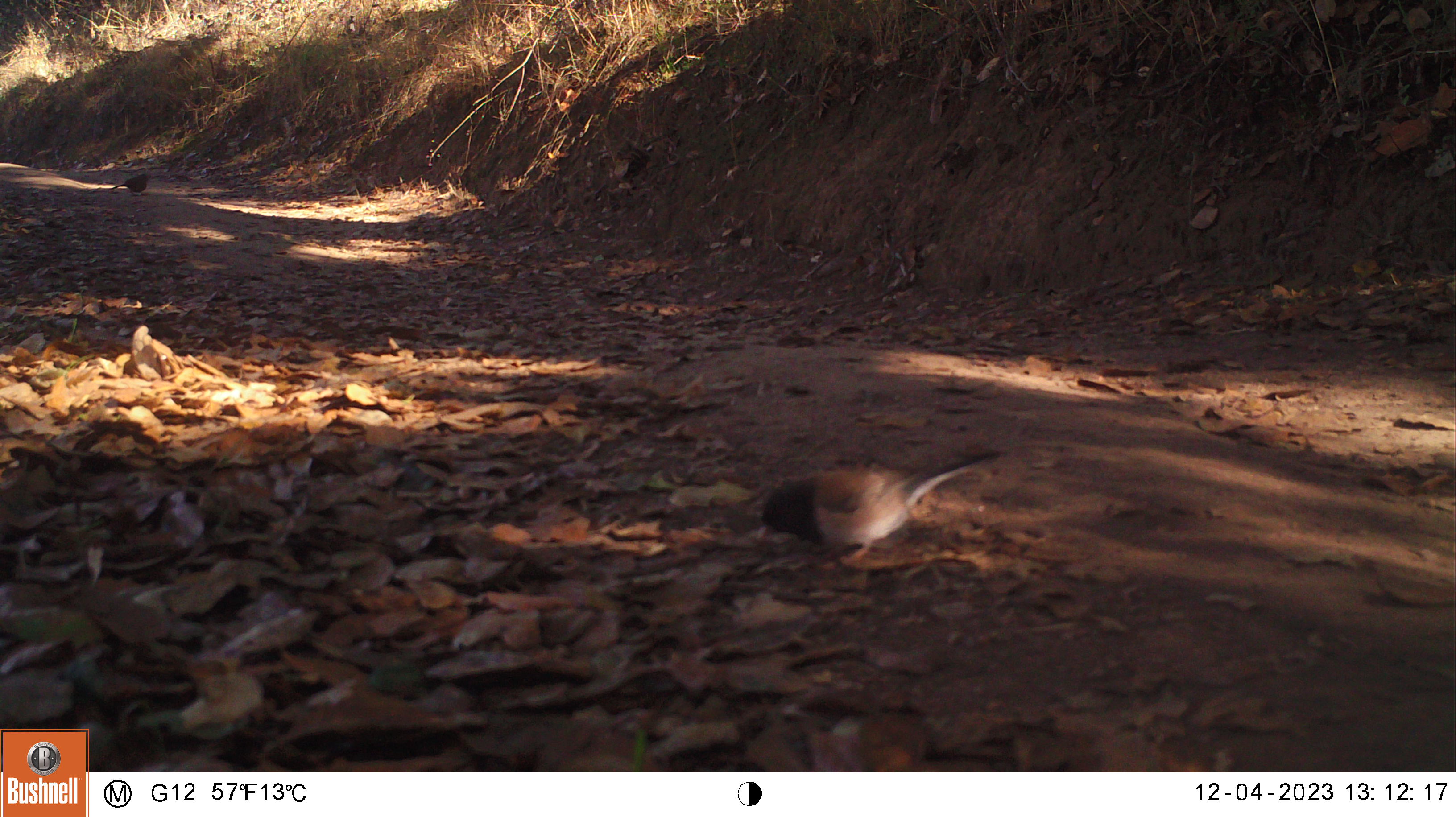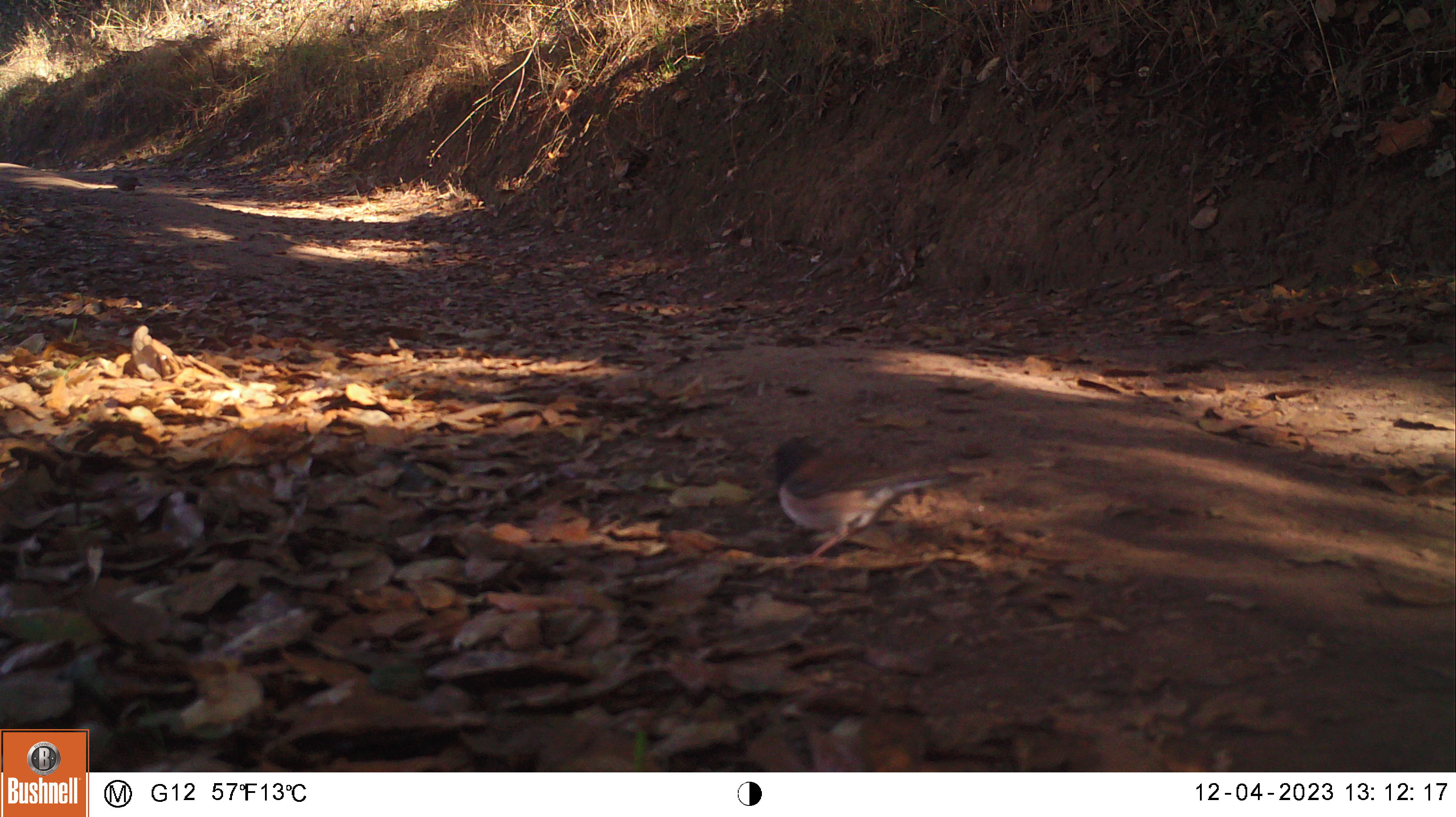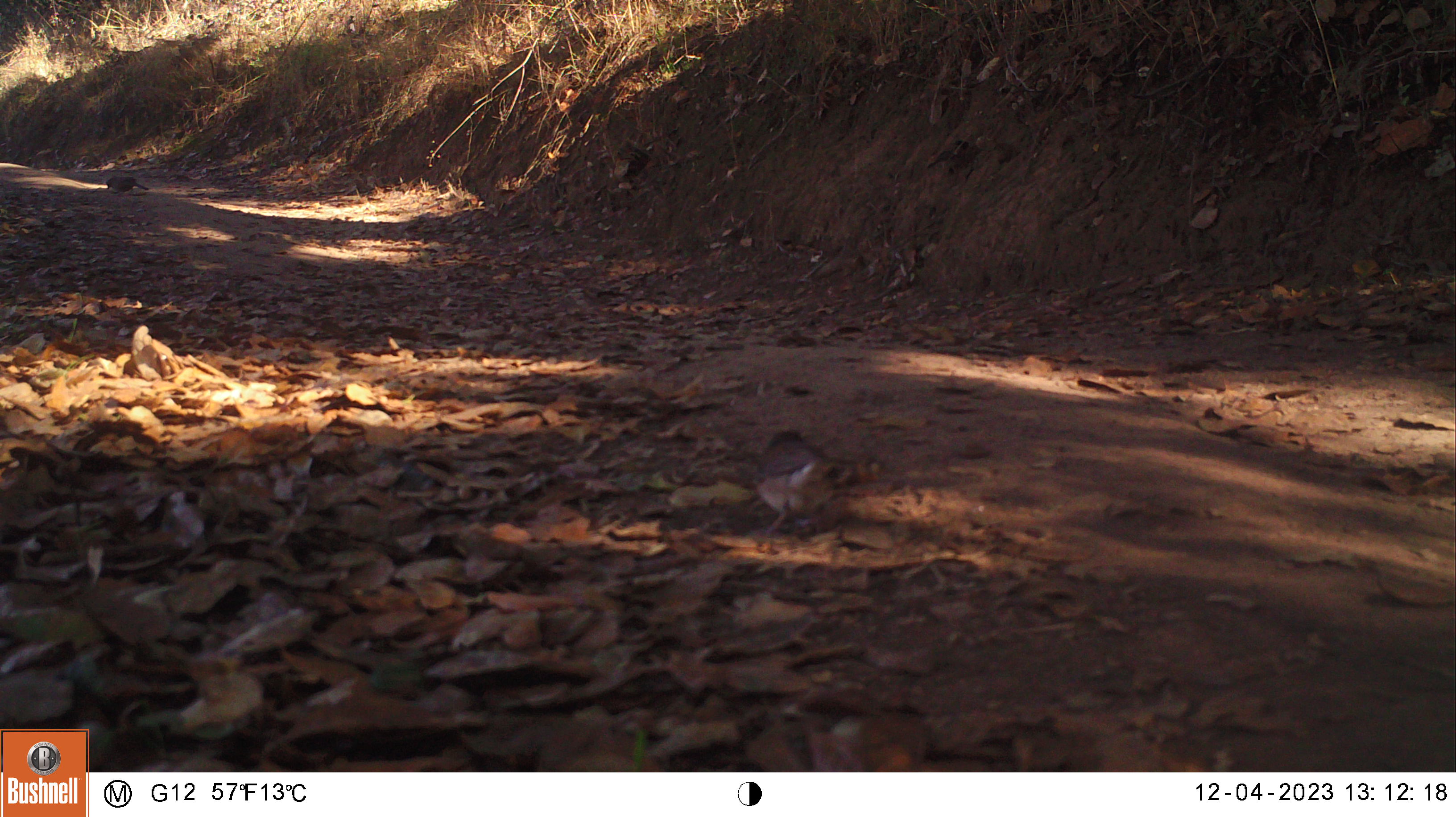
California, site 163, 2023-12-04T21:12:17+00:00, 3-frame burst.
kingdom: Animalia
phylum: Chordata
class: Aves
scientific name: Aves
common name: bird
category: unknown bird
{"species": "unknown bird (bird) (Aves)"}